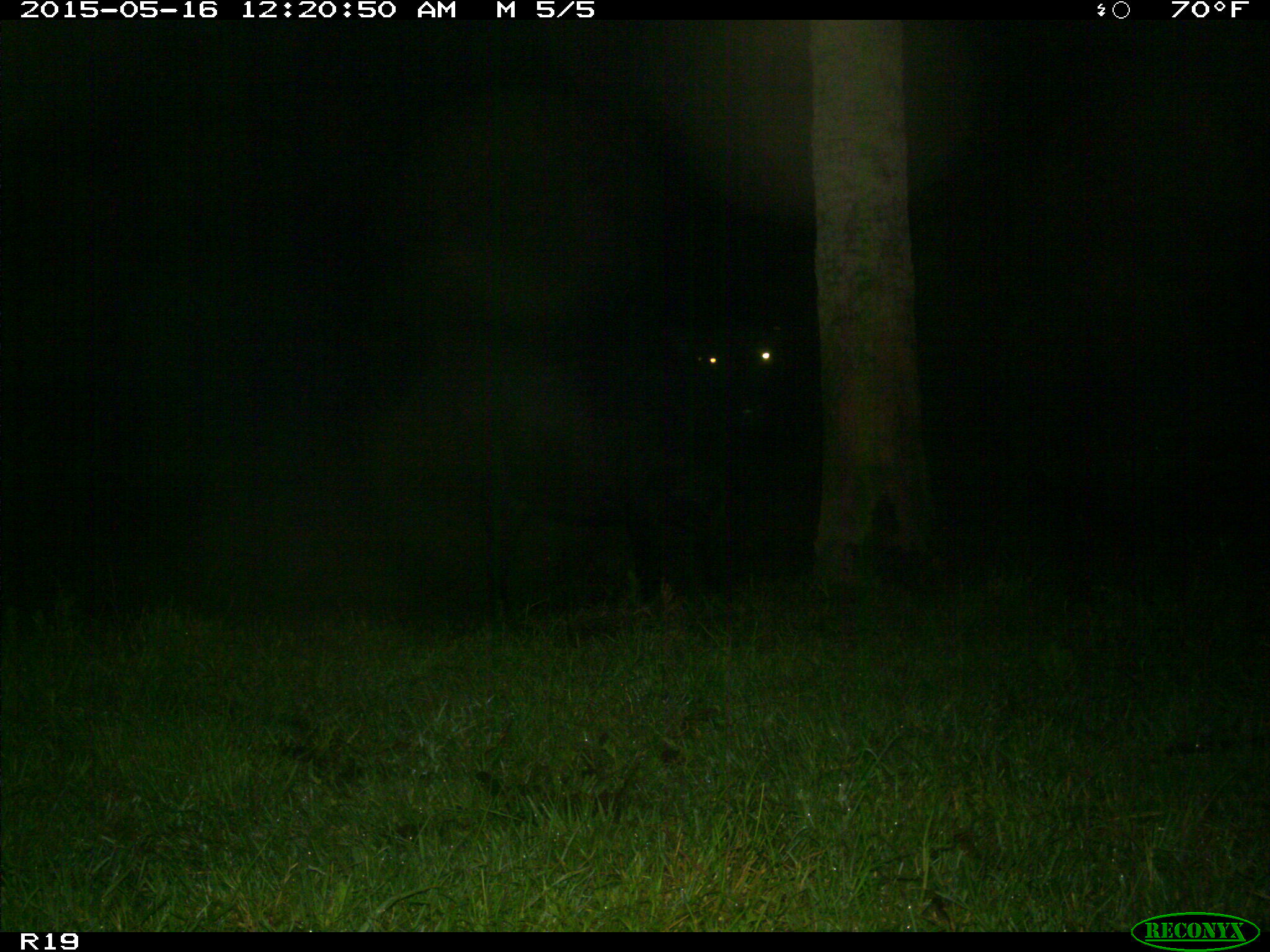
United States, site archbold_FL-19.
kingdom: Animalia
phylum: Chordata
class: Mammalia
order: Artiodactyla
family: Bovidae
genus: Bos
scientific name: Bos taurus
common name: domestic cow